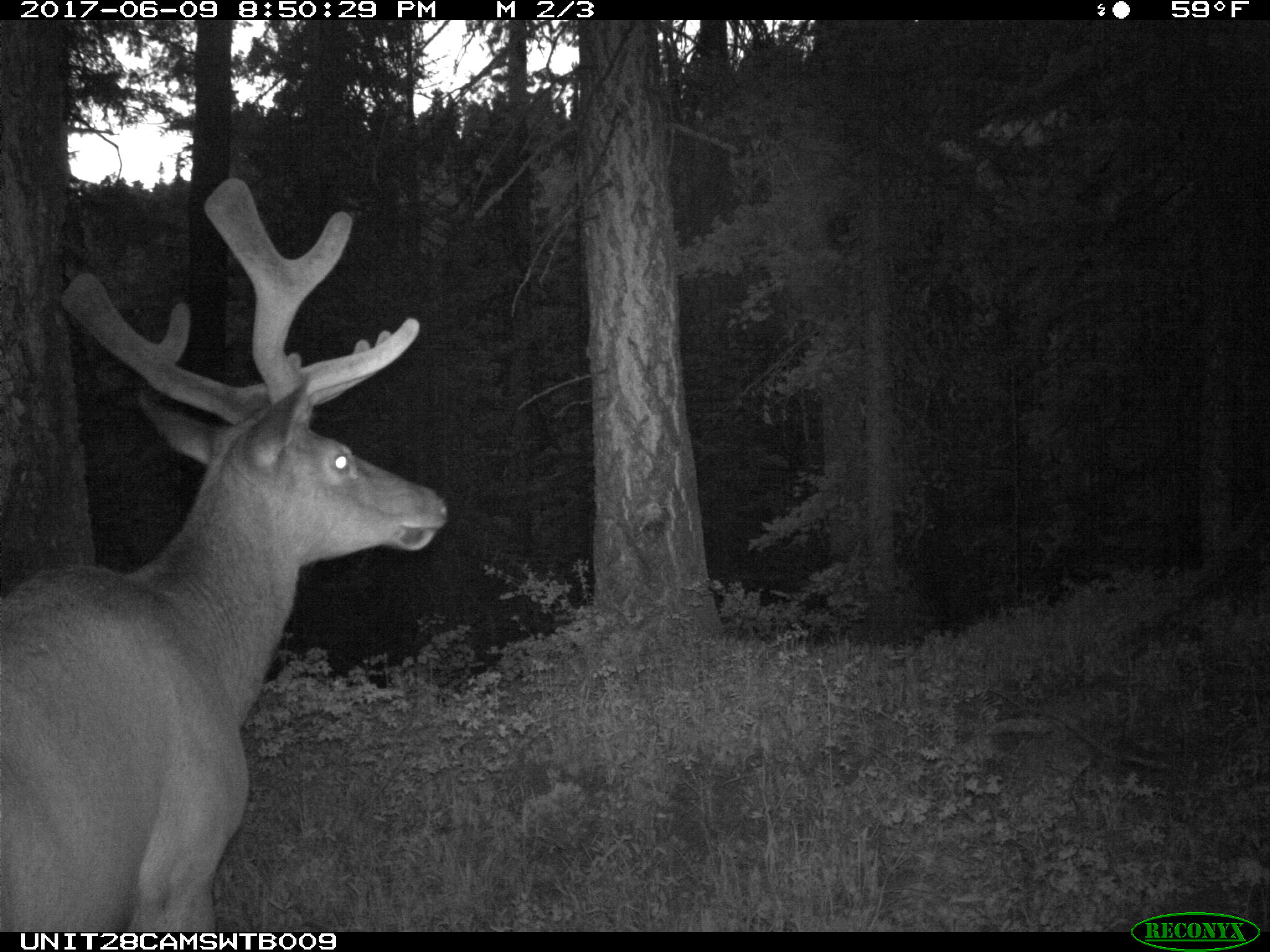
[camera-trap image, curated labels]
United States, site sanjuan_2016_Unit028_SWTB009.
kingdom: Animalia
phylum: Chordata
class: Mammalia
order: Artiodactyla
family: Cervidae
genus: Cervus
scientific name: Cervus elaphus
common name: red deer